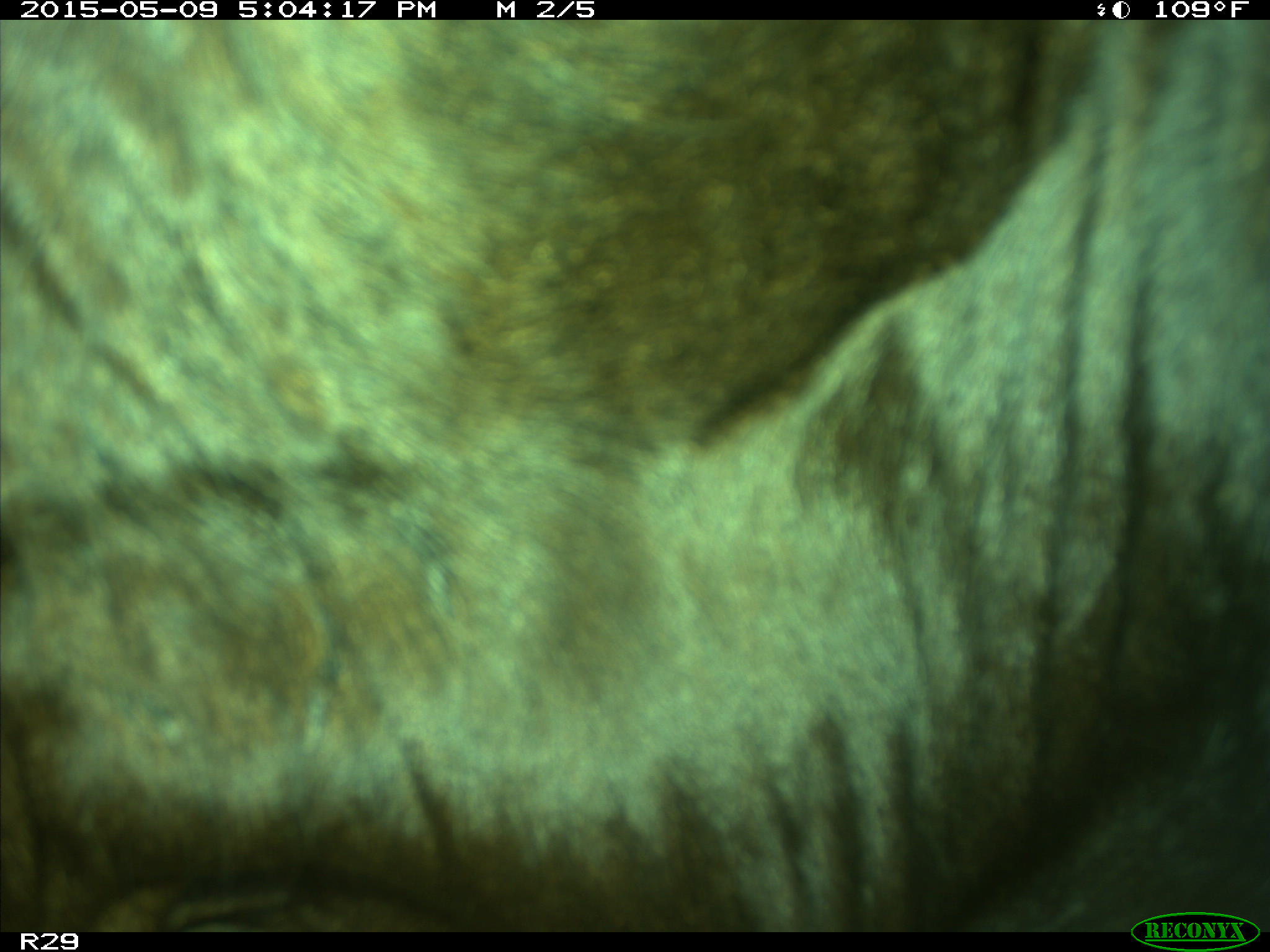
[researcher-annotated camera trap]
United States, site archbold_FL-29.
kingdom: Animalia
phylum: Chordata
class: Mammalia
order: Artiodactyla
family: Bovidae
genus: Bos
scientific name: Bos taurus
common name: domestic cow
Bos taurus (domestic cow).